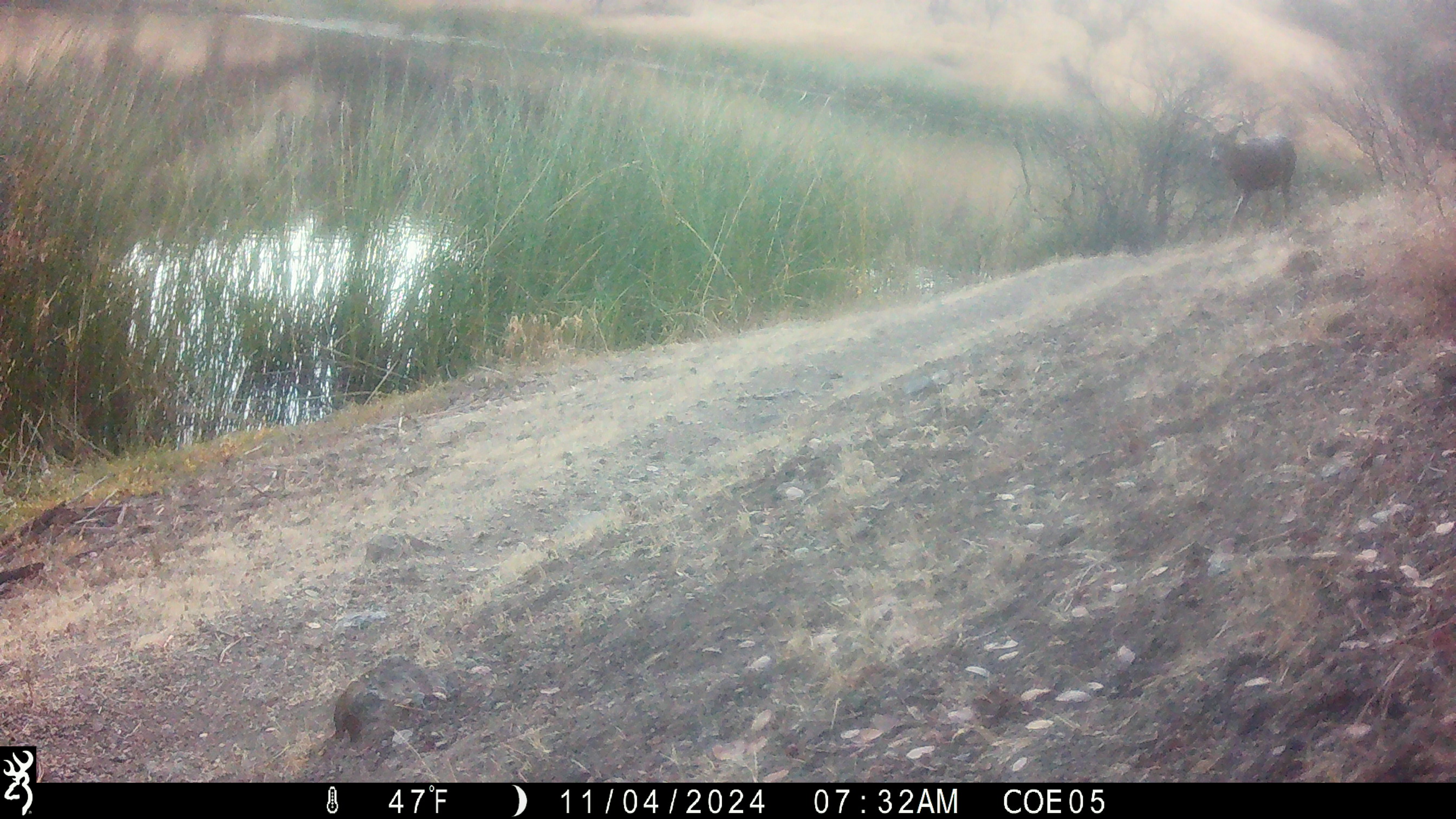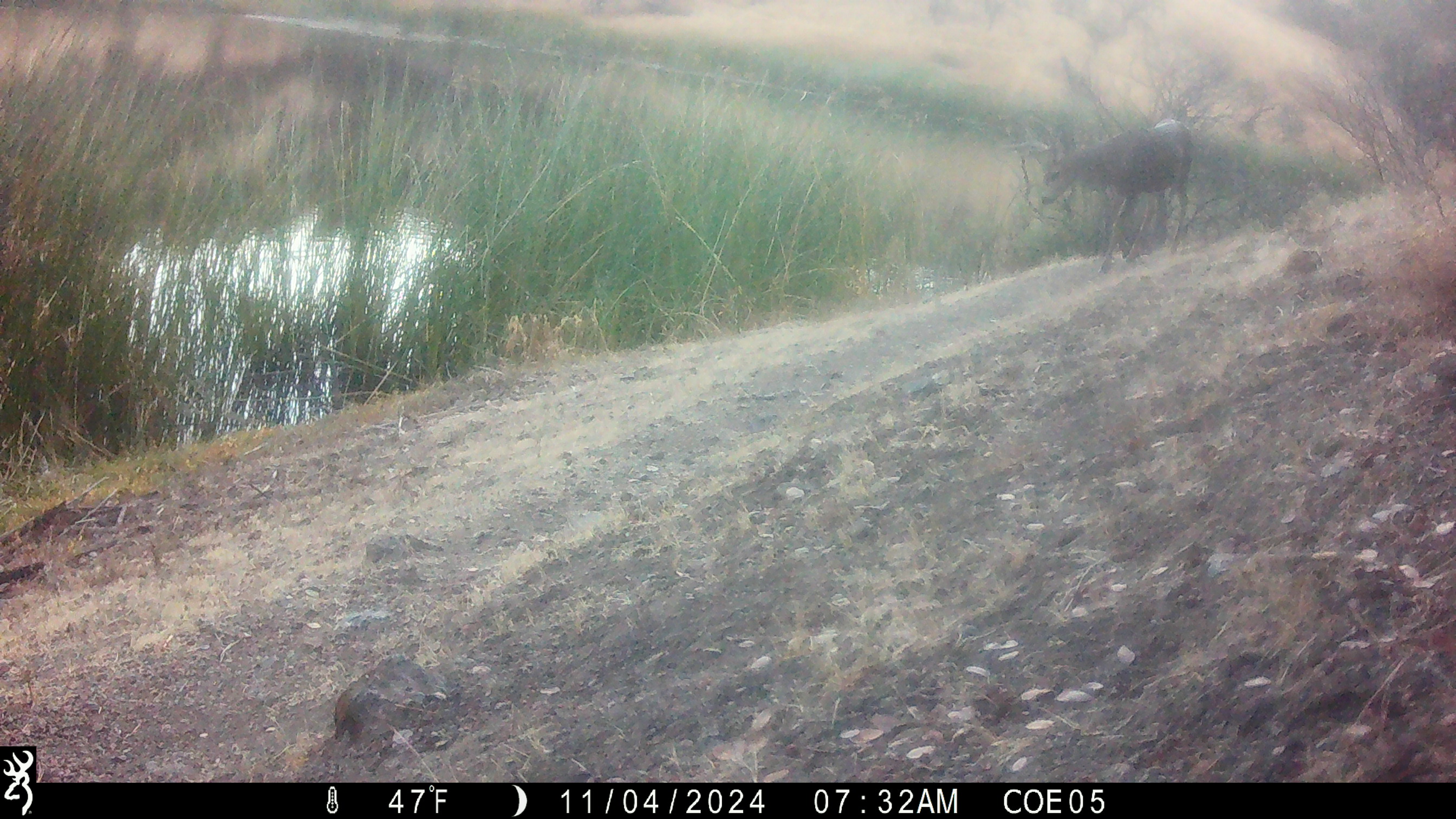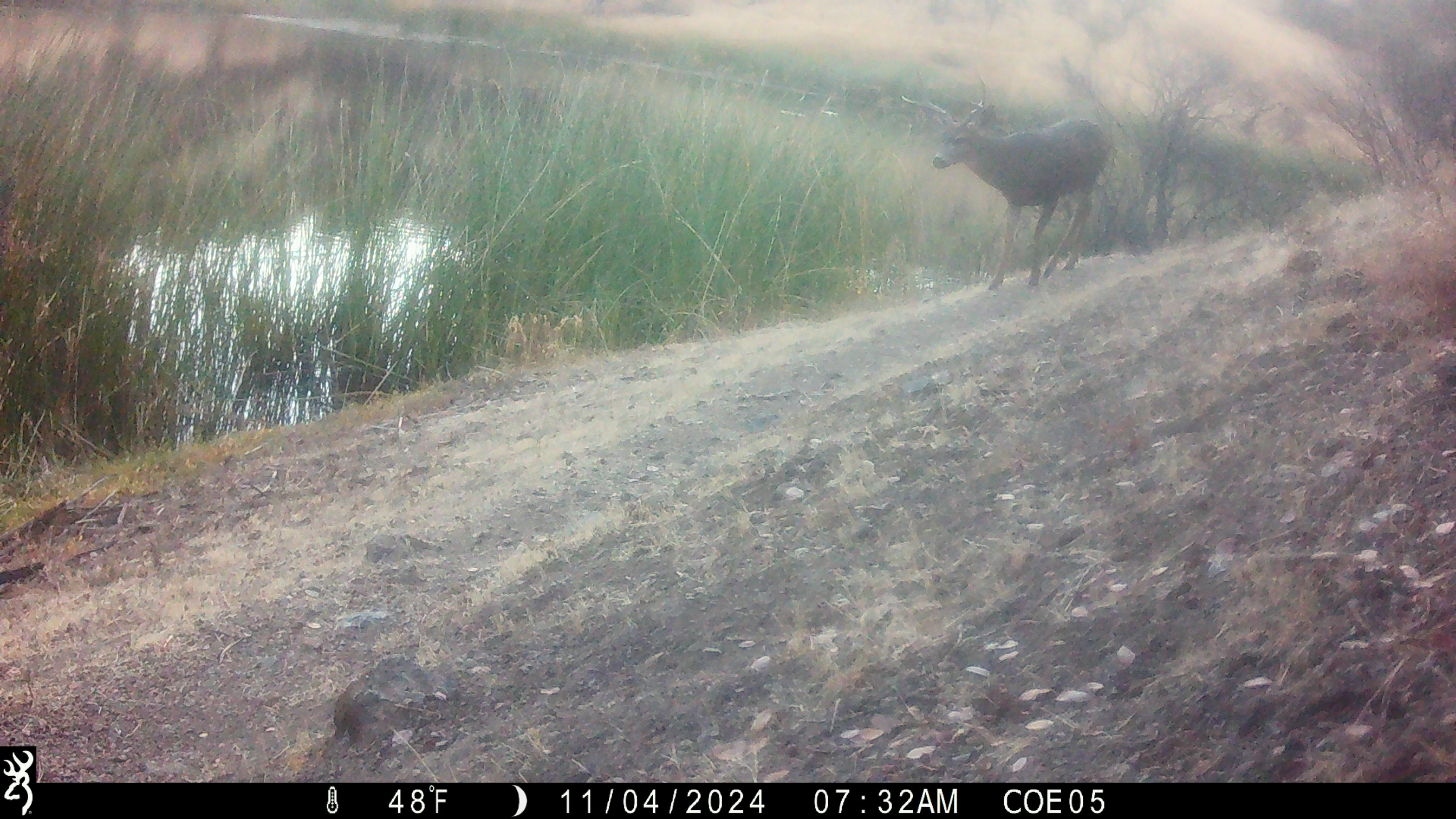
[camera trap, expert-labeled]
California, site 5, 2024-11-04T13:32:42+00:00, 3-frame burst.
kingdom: Animalia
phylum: Chordata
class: Mammalia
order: Artiodactyla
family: Cervidae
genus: Odocoileus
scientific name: Odocoileus hemionus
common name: mule deer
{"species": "mule deer (Odocoileus hemionus)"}